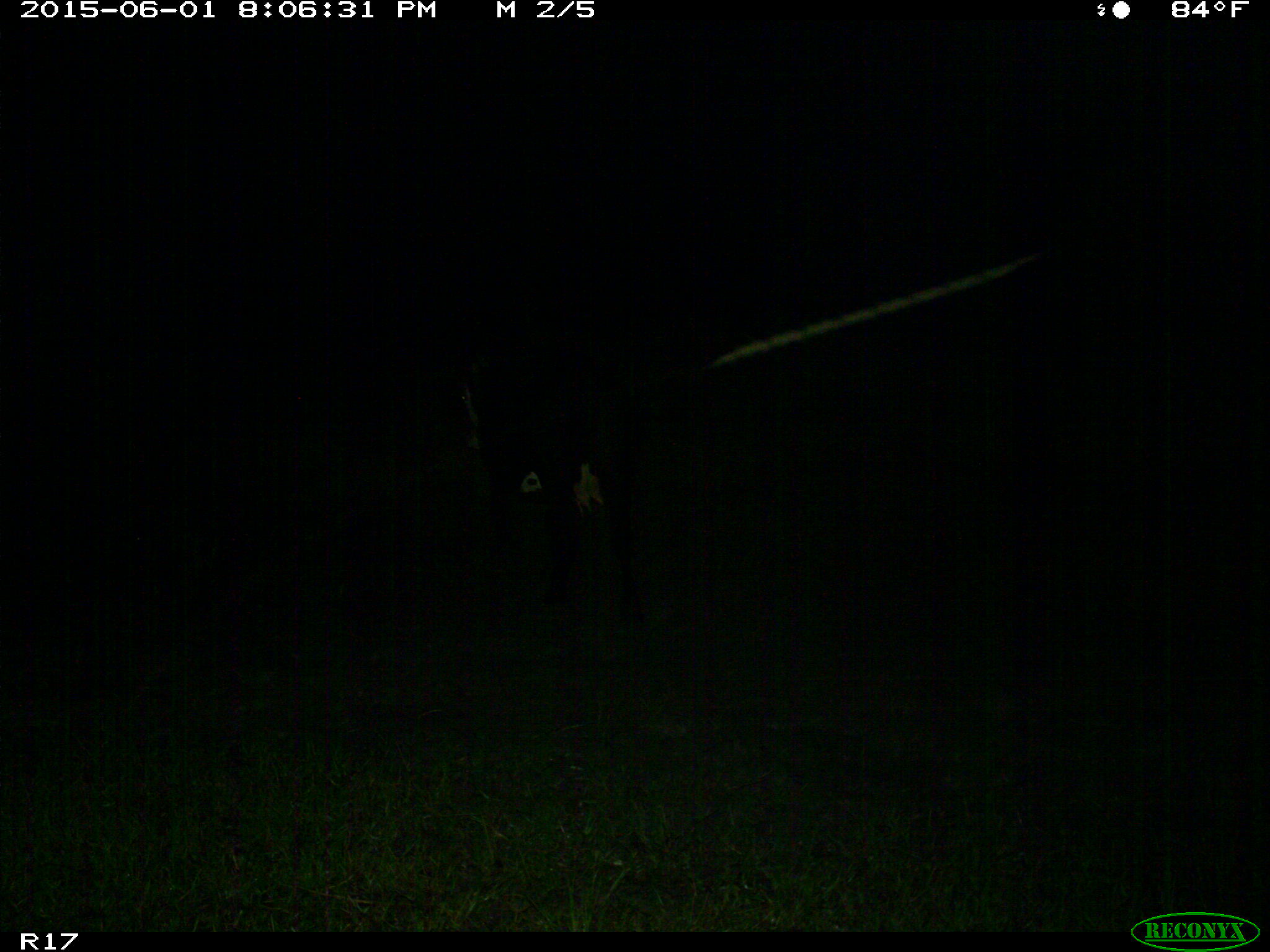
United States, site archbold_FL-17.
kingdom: Animalia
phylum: Chordata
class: Mammalia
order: Artiodactyla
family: Bovidae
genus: Bos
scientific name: Bos taurus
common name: domestic cow